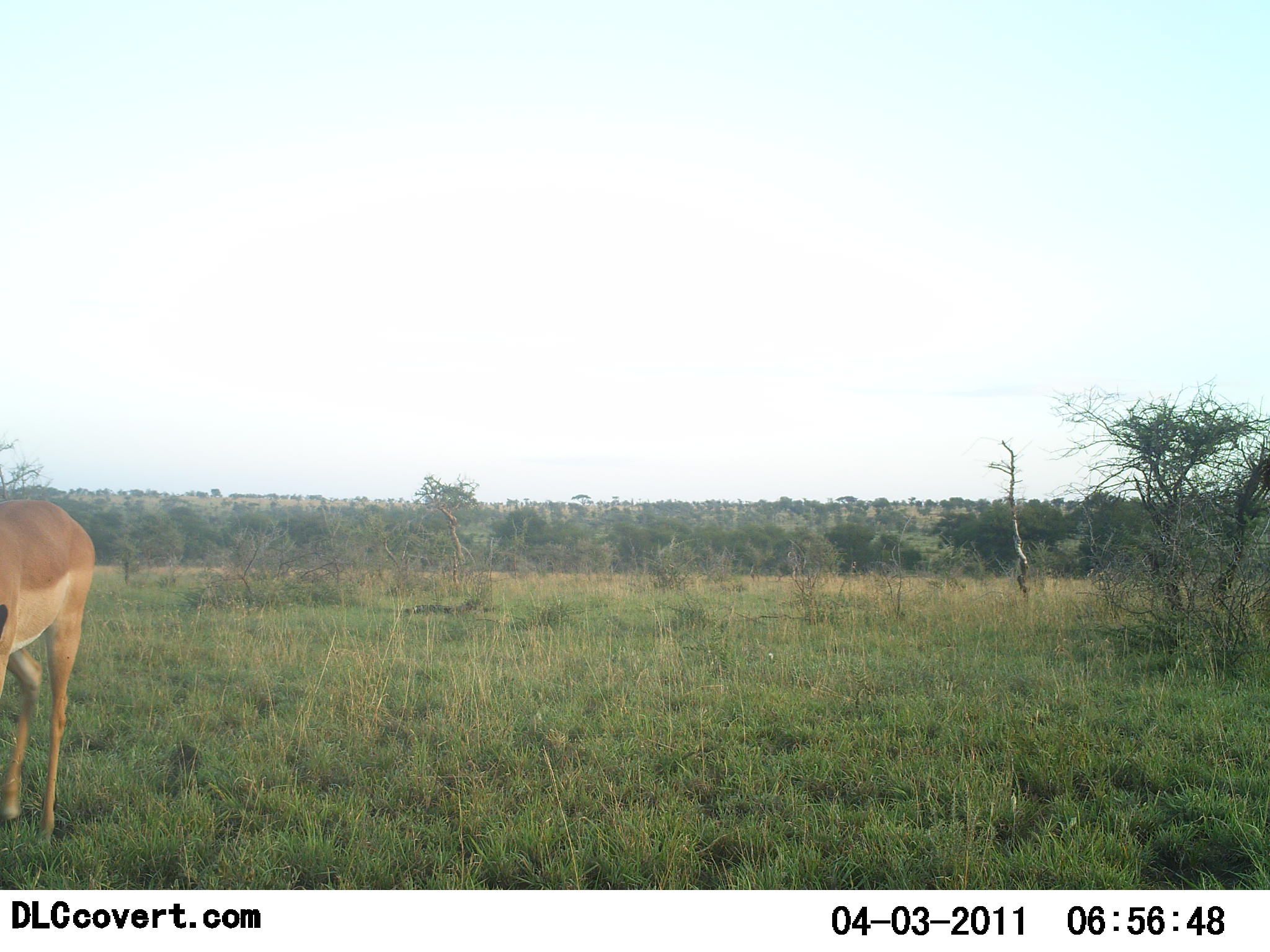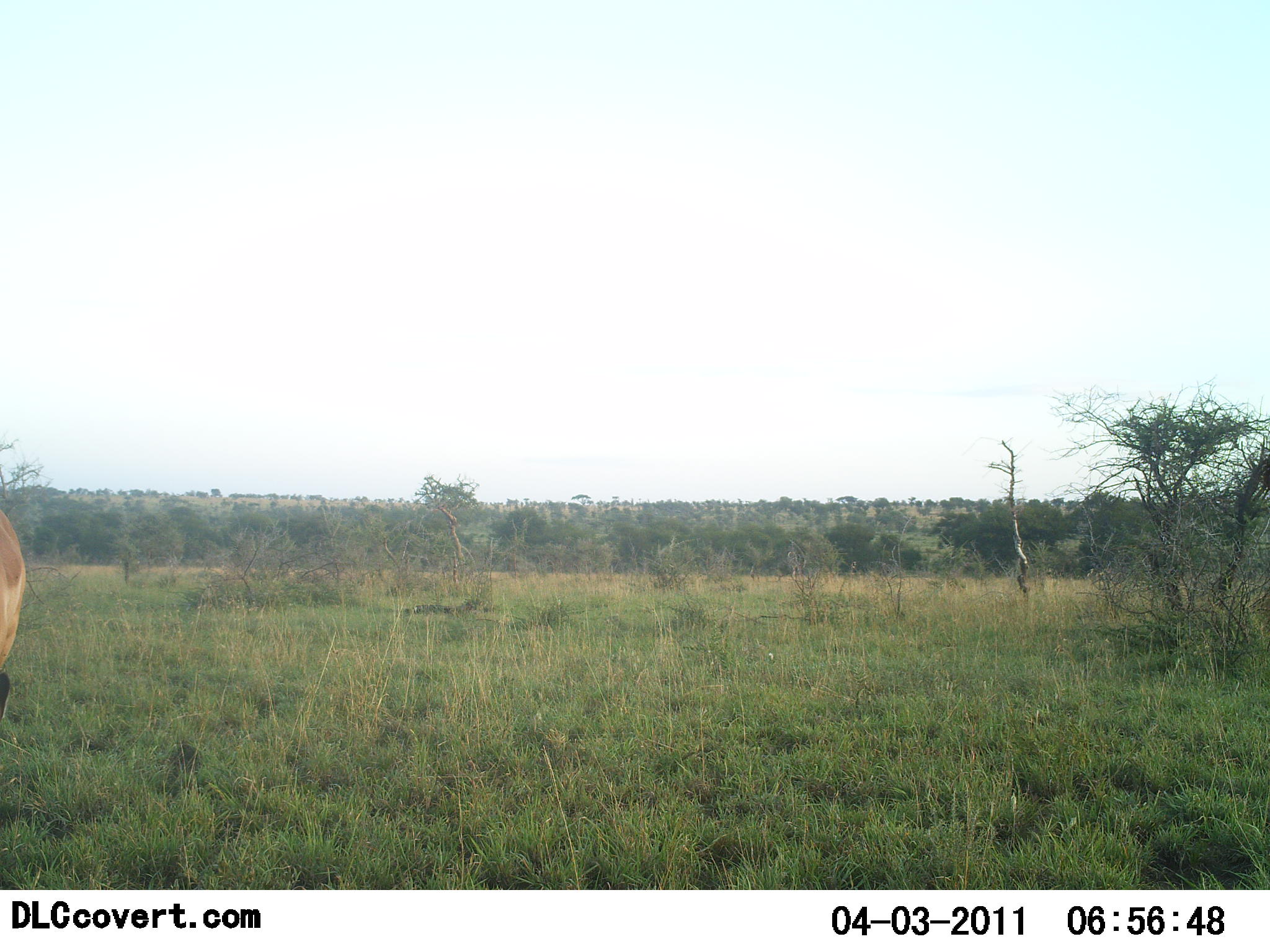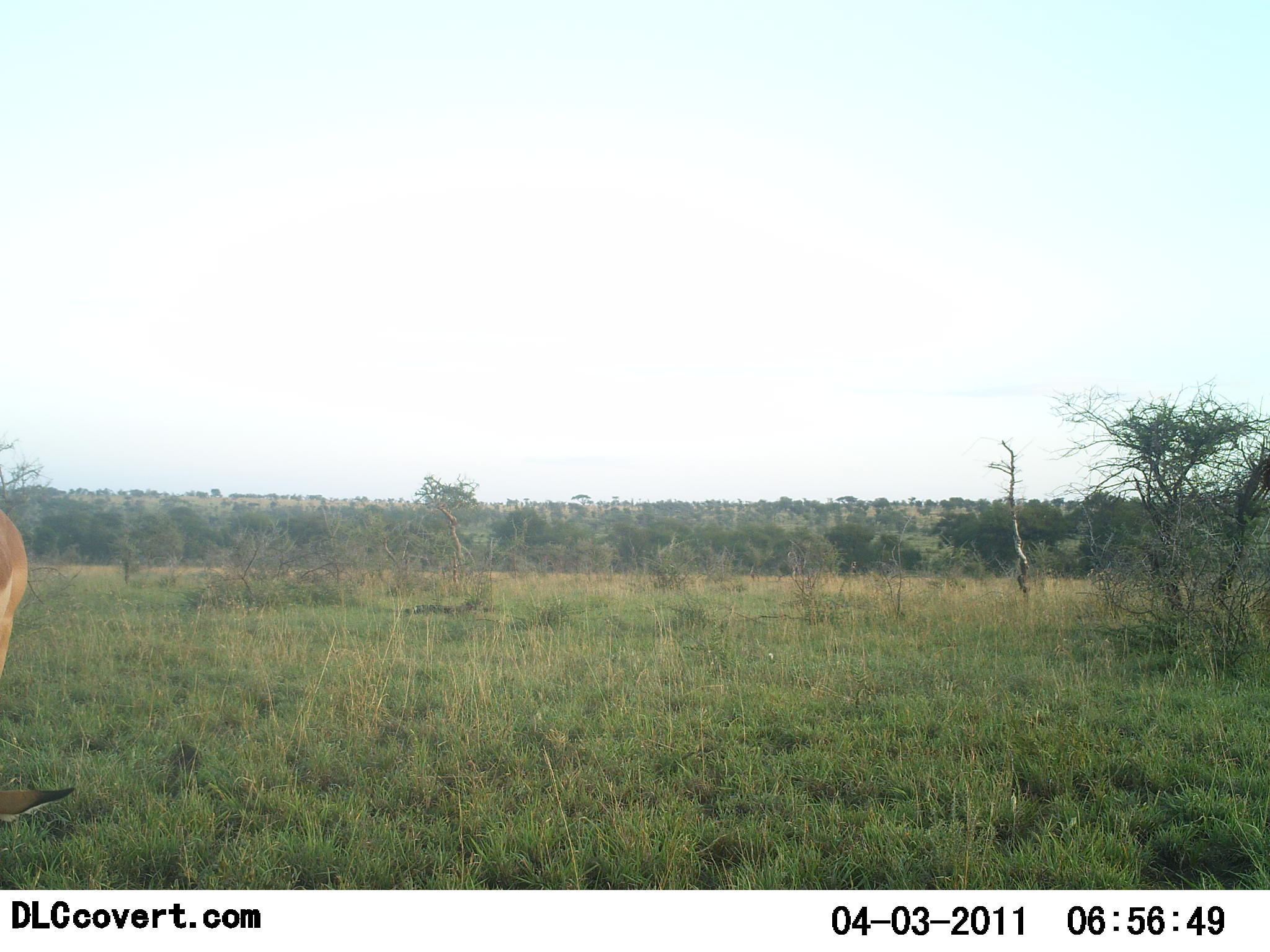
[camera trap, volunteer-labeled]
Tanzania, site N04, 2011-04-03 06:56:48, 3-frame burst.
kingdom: Animalia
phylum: Chordata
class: Mammalia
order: Artiodactyla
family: Bovidae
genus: Aepyceros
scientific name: Aepyceros melampus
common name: impala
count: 1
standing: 33%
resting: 0%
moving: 22%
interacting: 0%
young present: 0%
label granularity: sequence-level